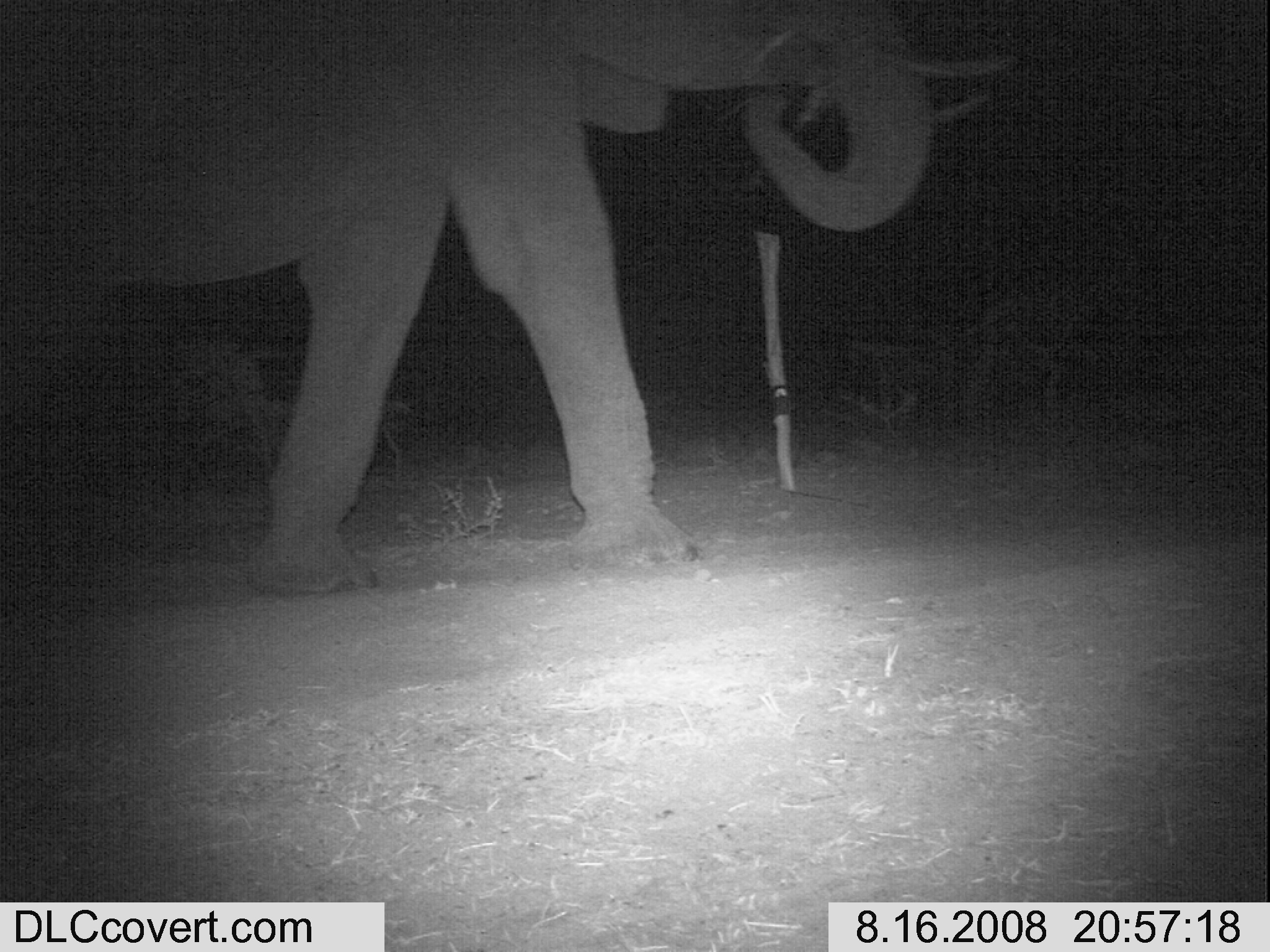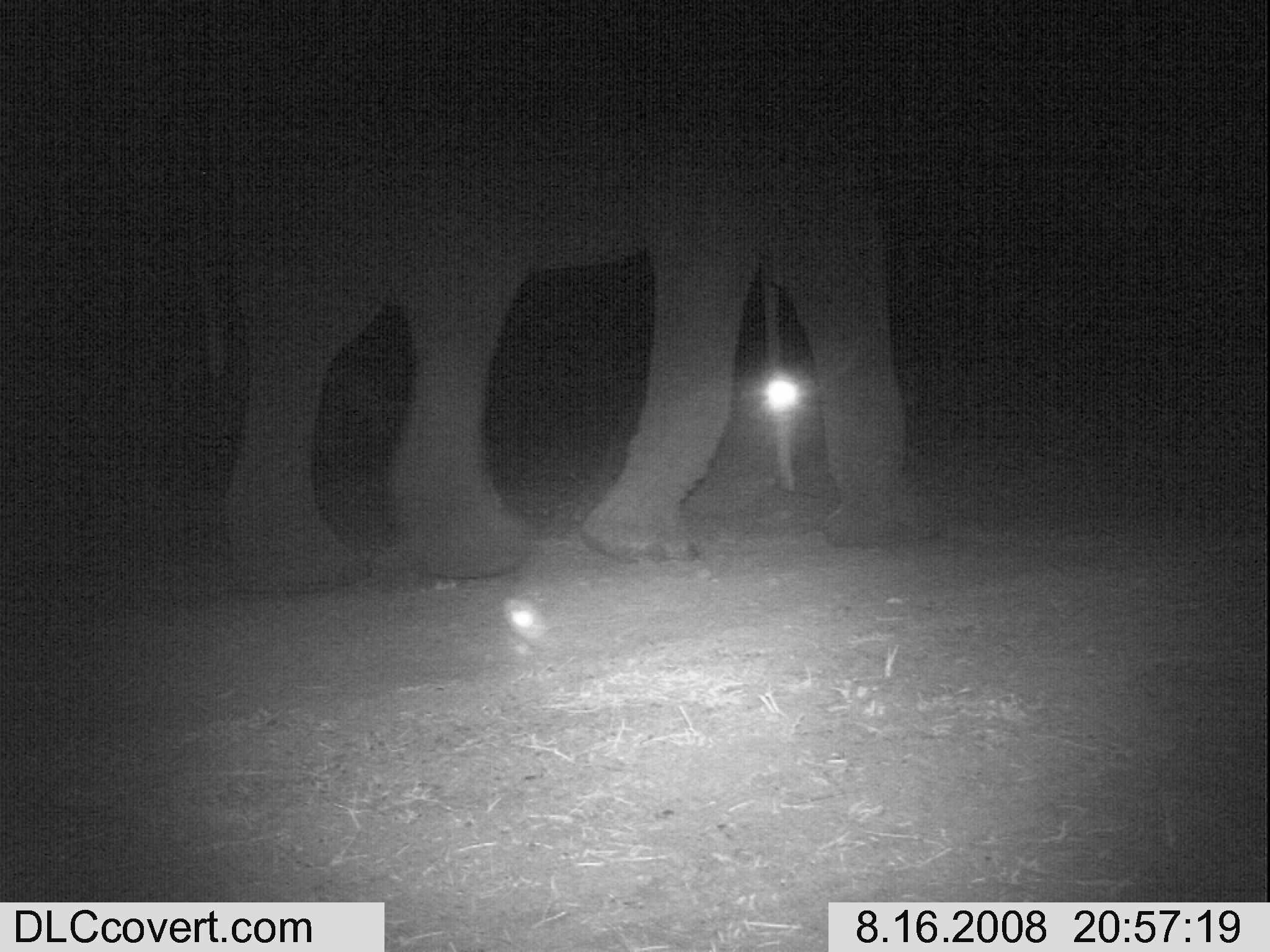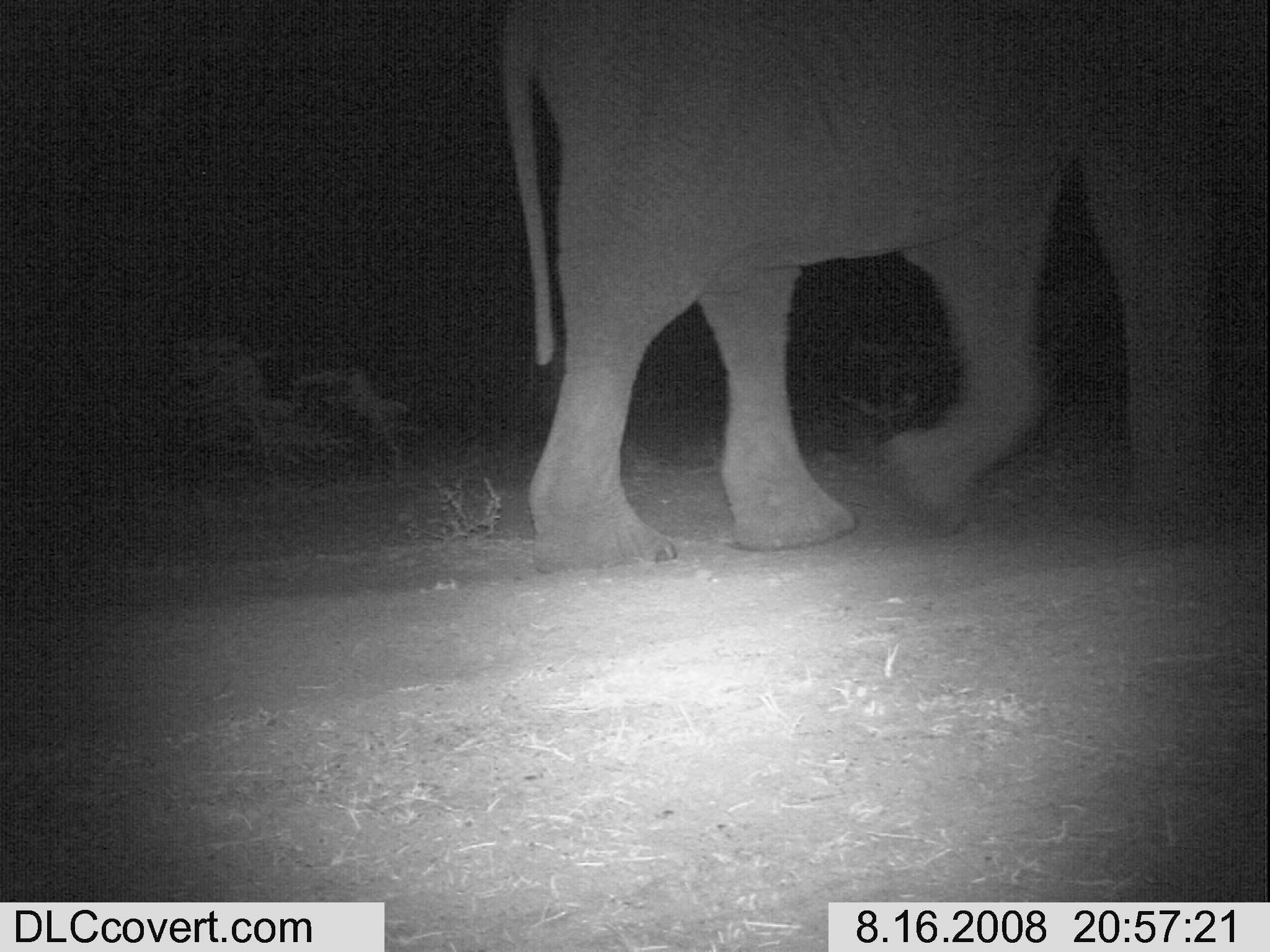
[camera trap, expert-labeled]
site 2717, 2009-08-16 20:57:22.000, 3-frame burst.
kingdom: Animalia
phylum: Chordata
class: Mammalia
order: Proboscidea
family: Elephantidae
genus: Loxodonta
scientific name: Loxodonta africana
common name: african bush elephant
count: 1